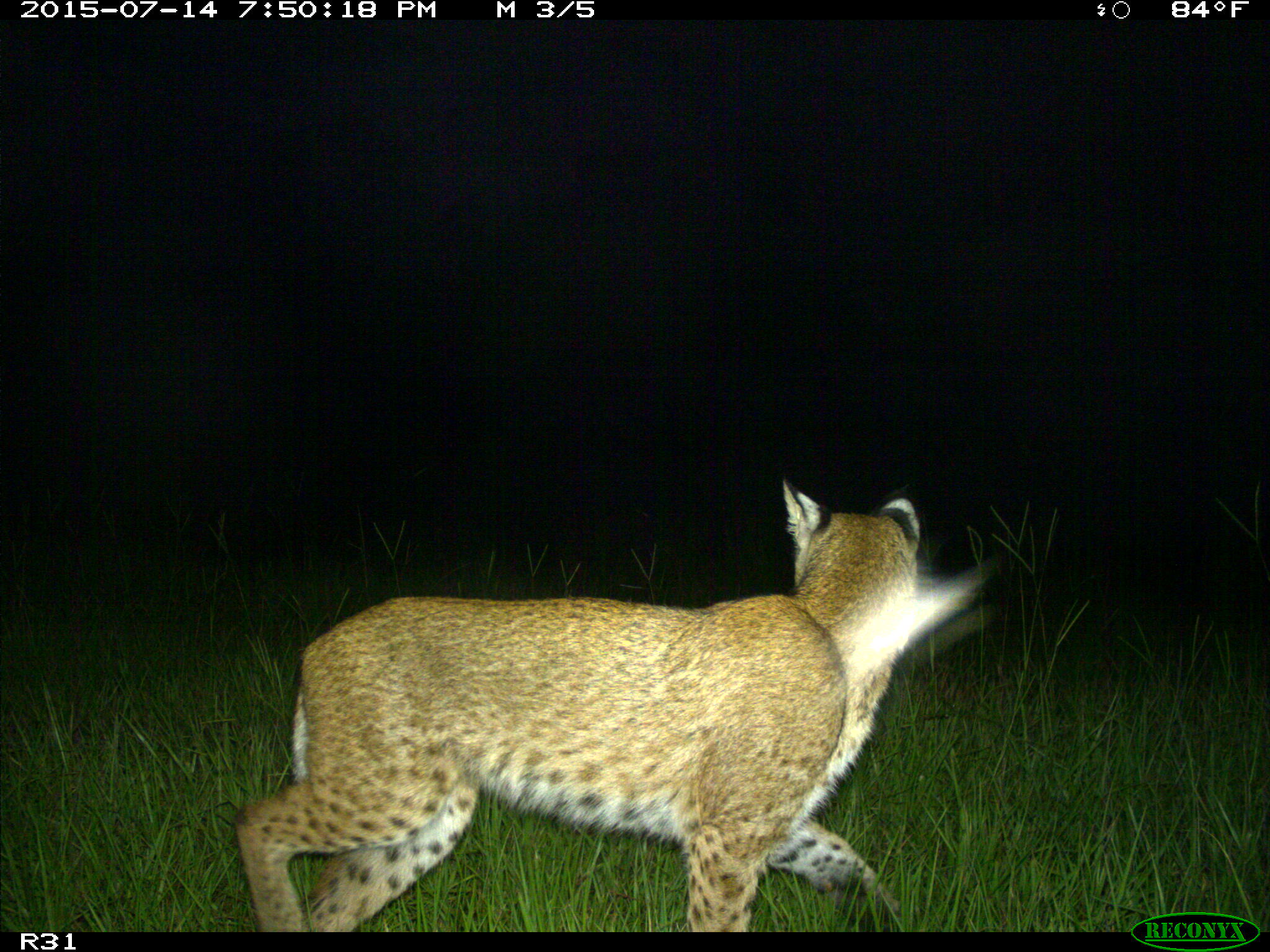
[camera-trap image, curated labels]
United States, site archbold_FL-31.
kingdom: Animalia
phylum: Chordata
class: Mammalia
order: Carnivora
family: Felidae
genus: Lynx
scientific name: Lynx rufus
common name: bobcat